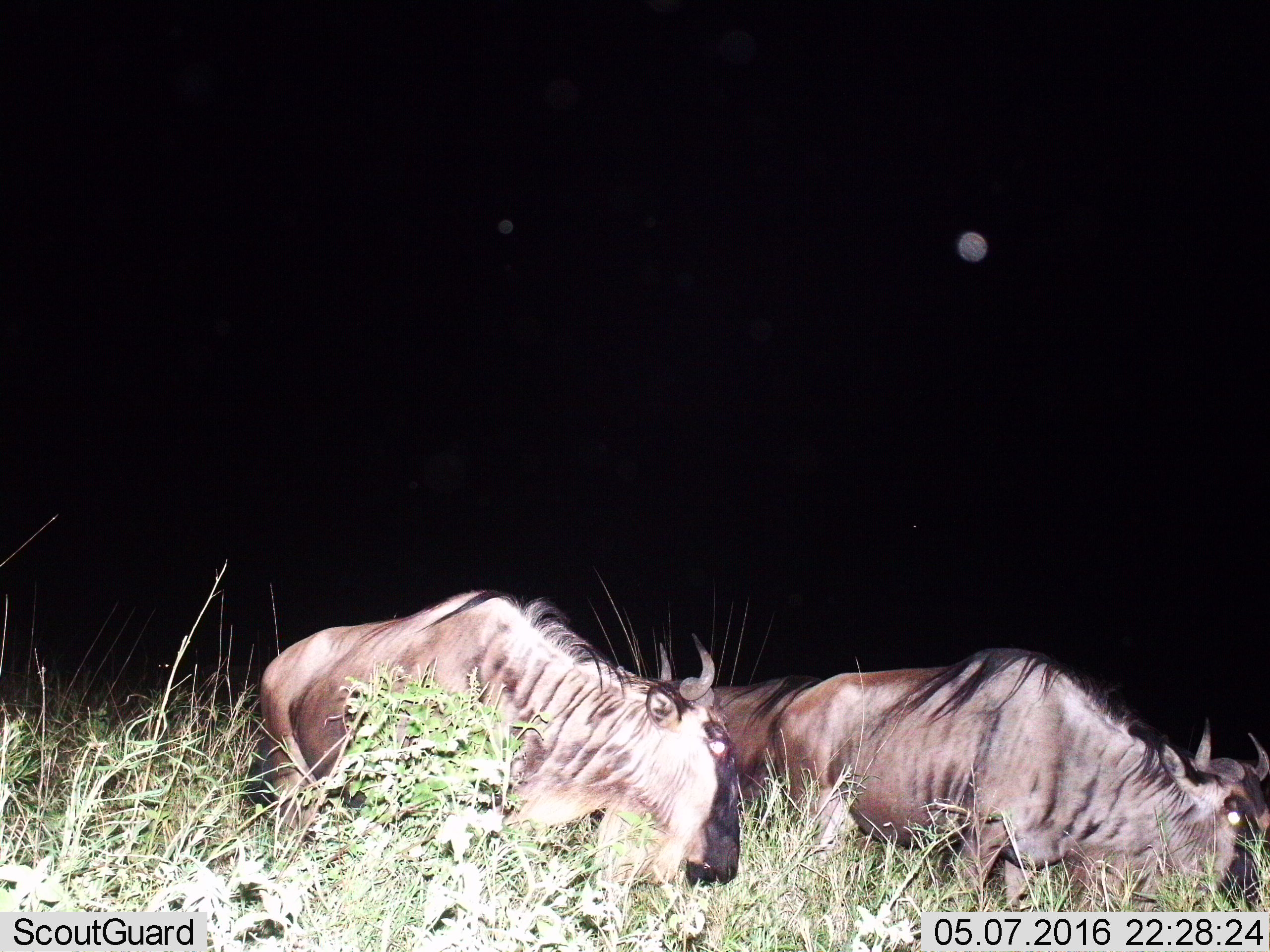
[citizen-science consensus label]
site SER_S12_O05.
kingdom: Animalia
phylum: Chordata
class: Mammalia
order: Artiodactyla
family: Bovidae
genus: Connochaetes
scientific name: Connochaetes taurinus taurinus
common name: blue wildebeest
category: wildebeestblue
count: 2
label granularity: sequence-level